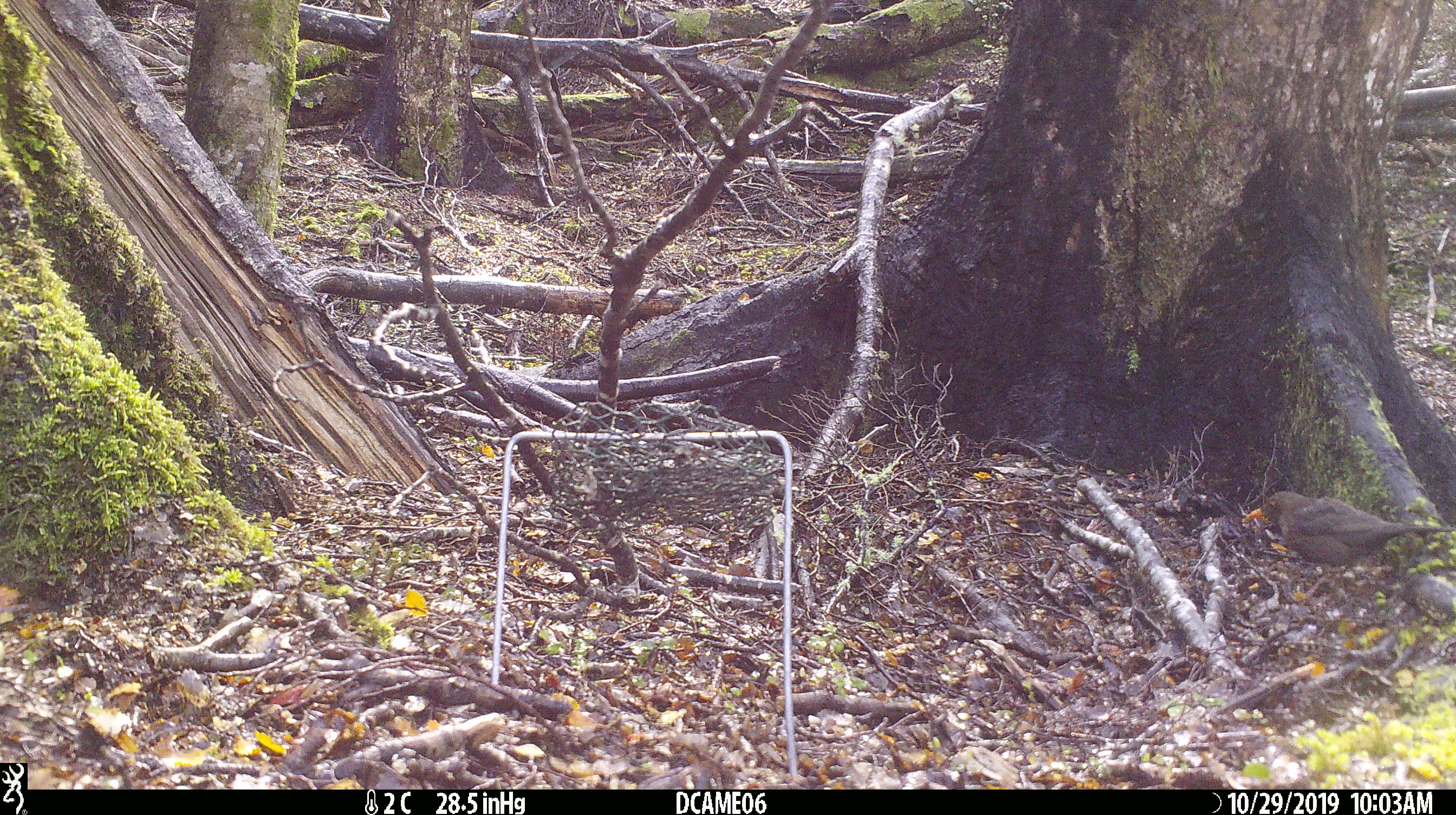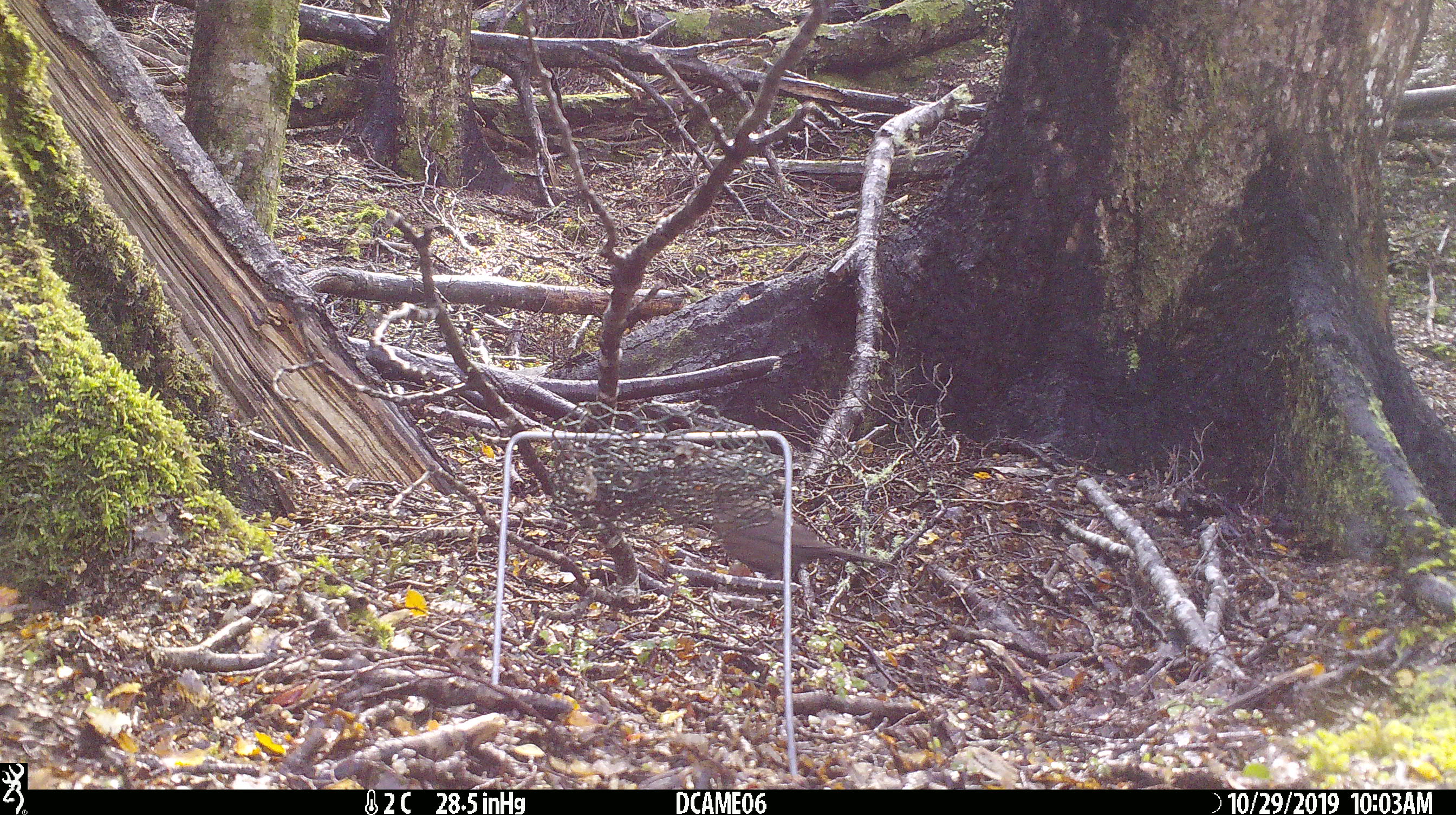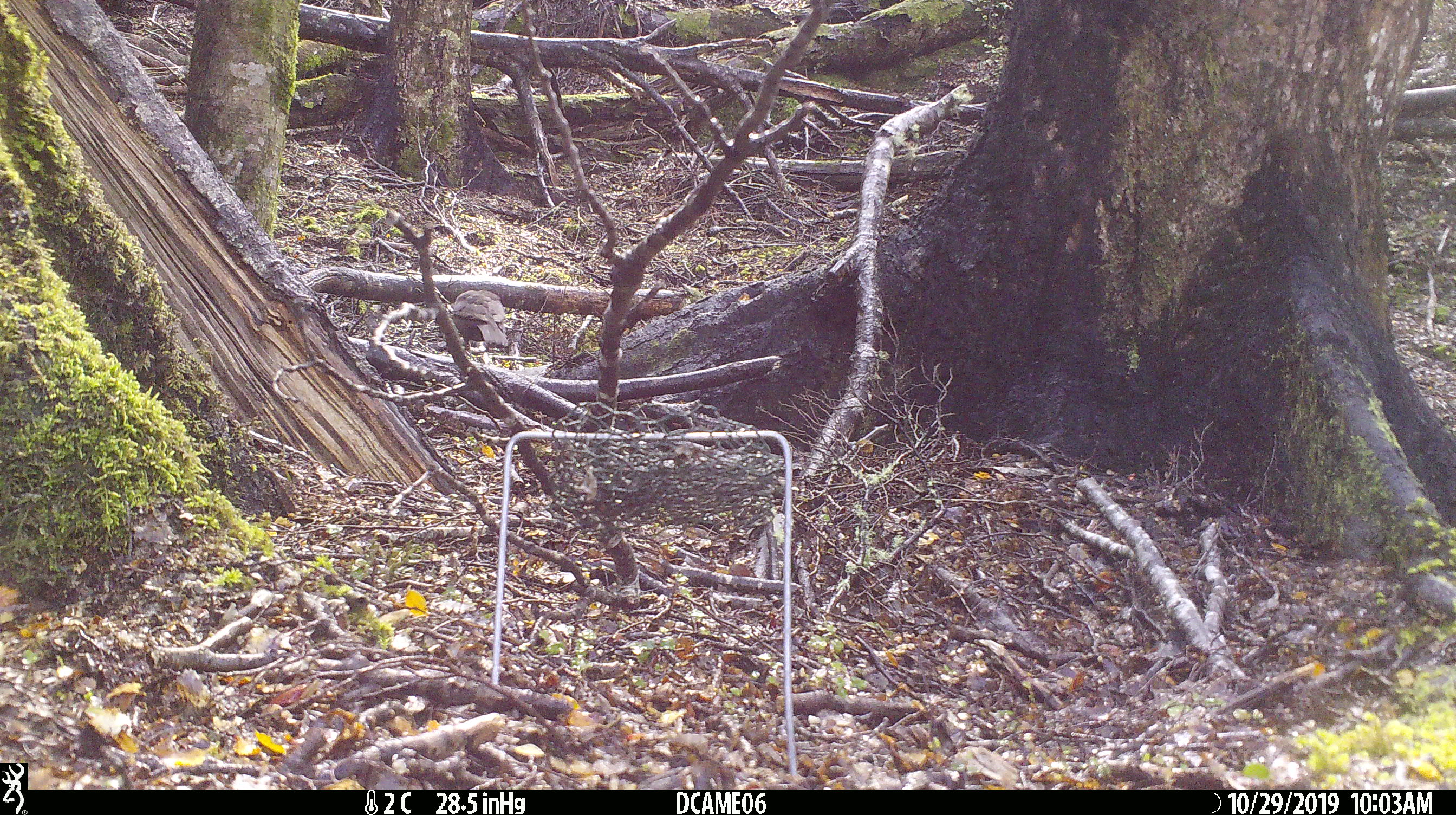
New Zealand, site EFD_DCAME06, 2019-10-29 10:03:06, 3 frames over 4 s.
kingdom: Animalia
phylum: Chordata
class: Aves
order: Passeriformes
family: Turdidae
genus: Turdus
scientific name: Turdus merula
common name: eurasian blackbird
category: blackbird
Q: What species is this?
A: Blackbird (eurasian blackbird) (Turdus merula).